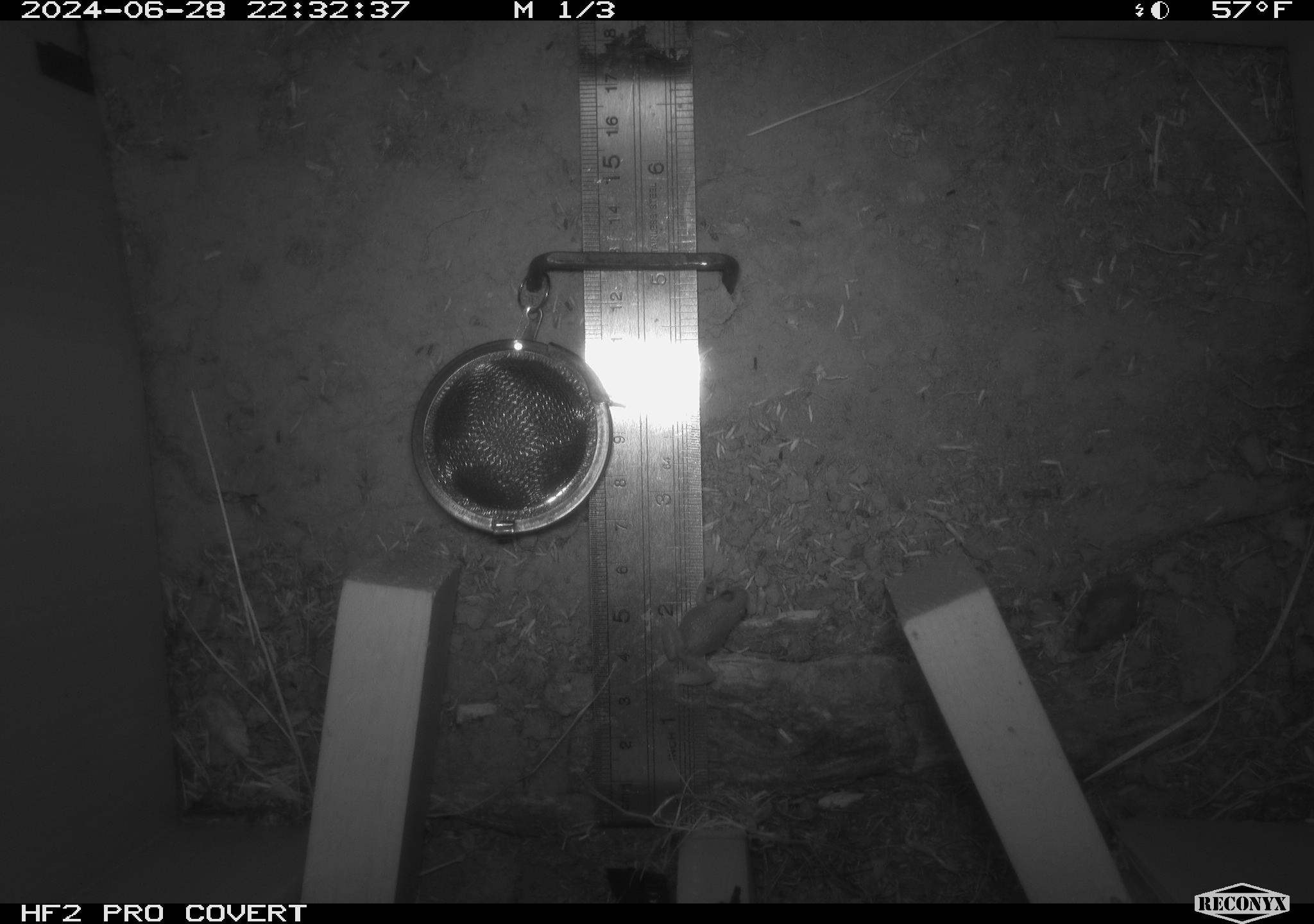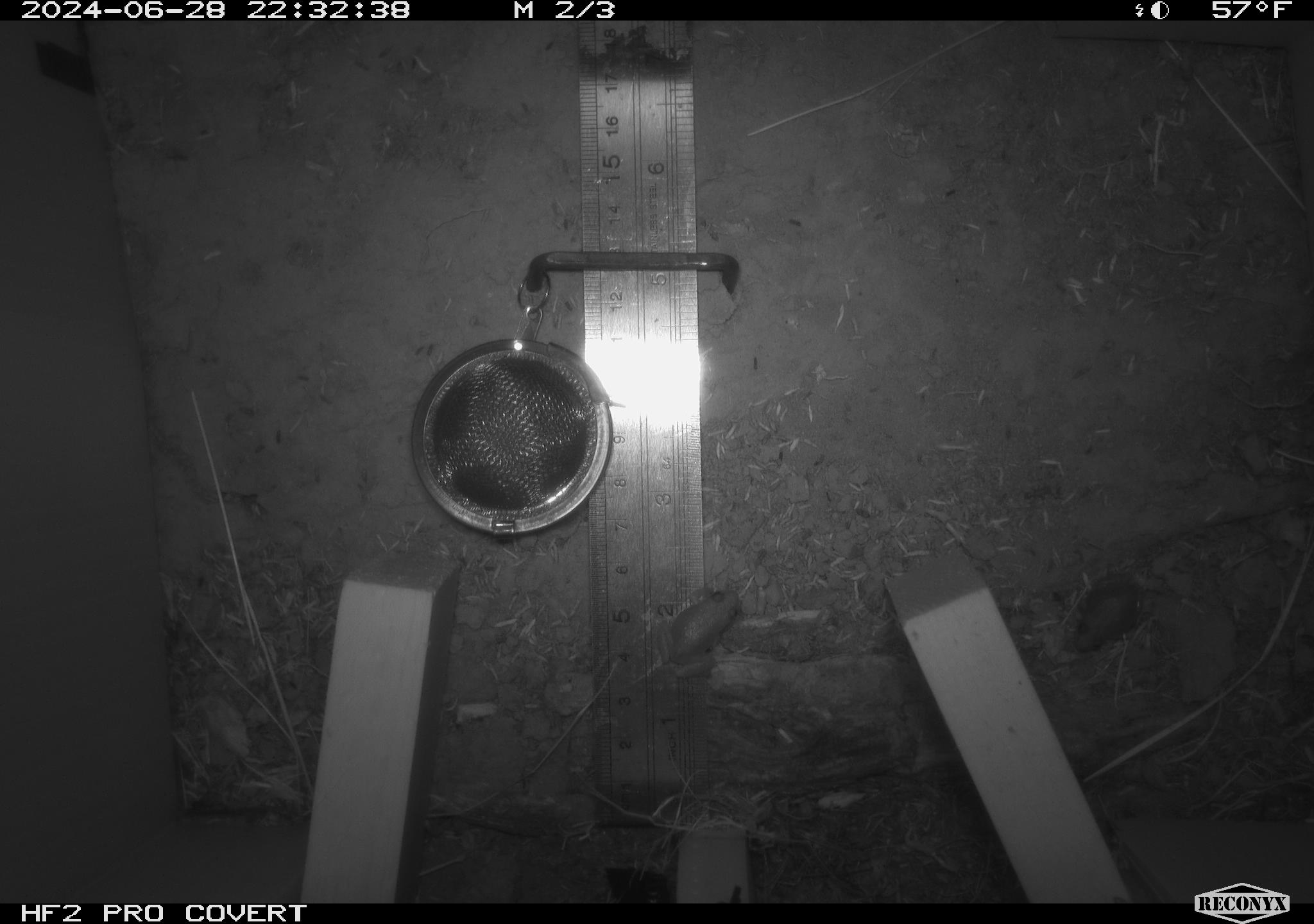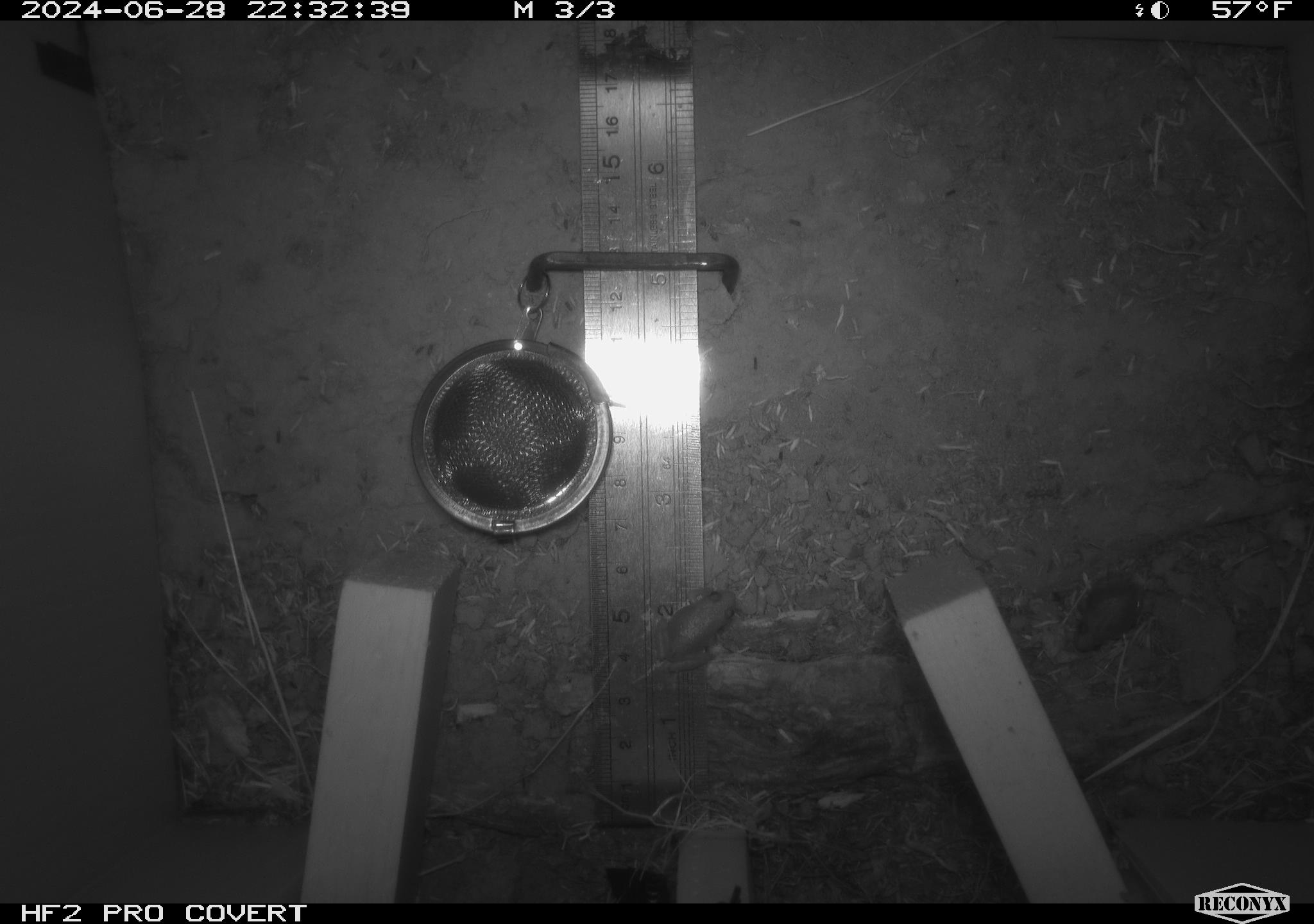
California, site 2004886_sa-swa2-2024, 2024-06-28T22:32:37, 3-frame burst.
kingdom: Animalia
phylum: Chordata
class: Amphibia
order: Anura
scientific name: Anura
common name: frogs